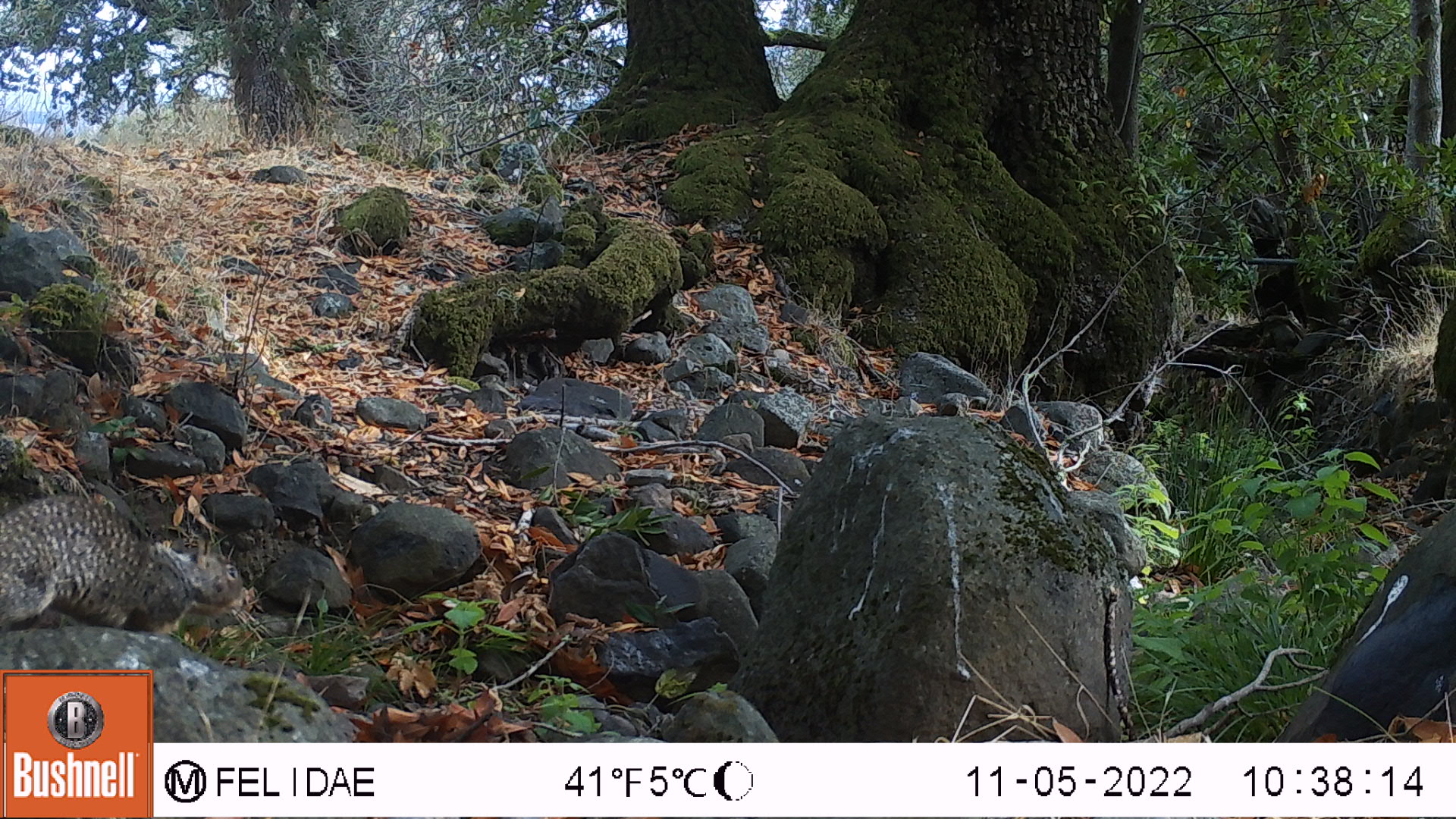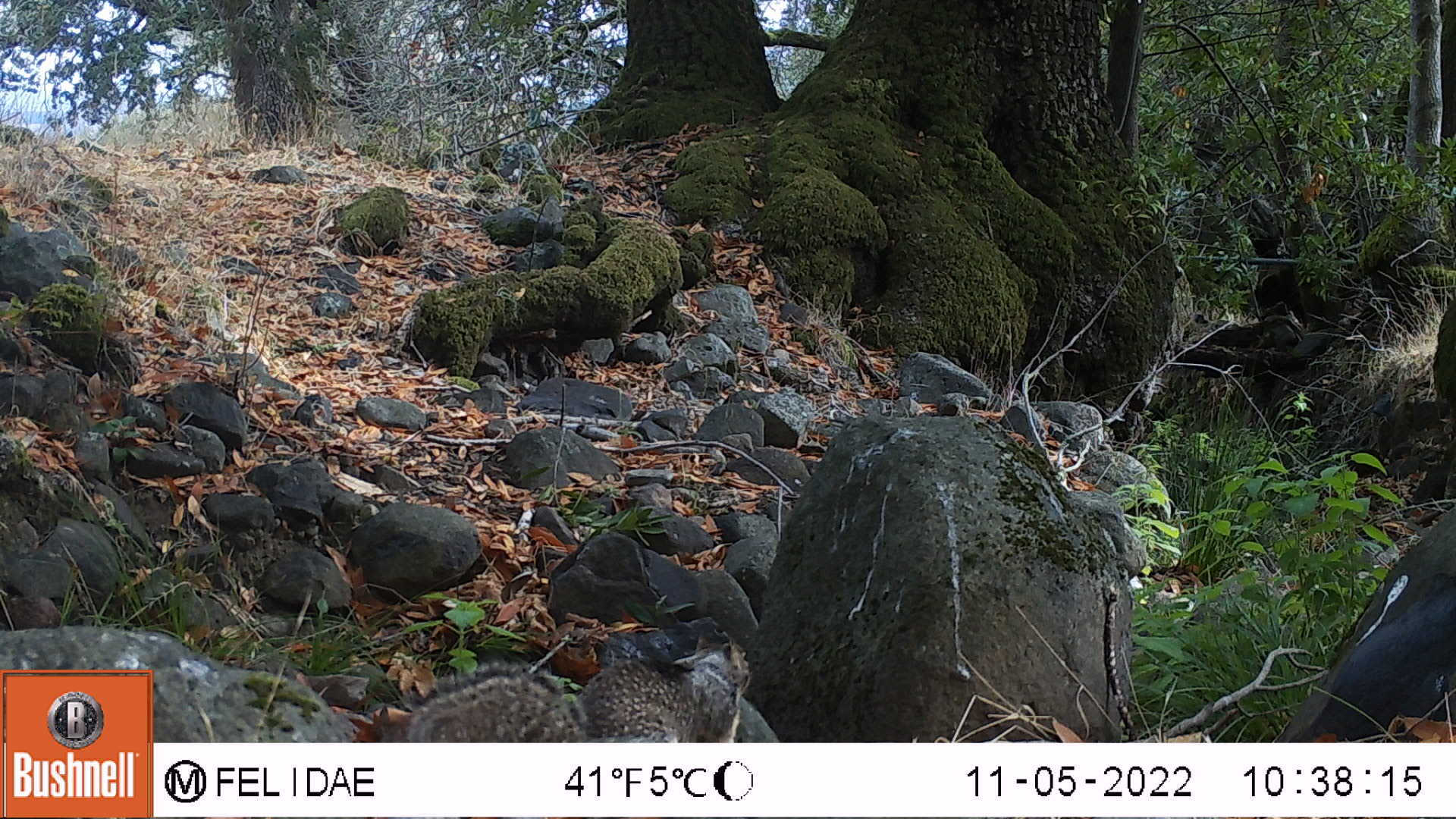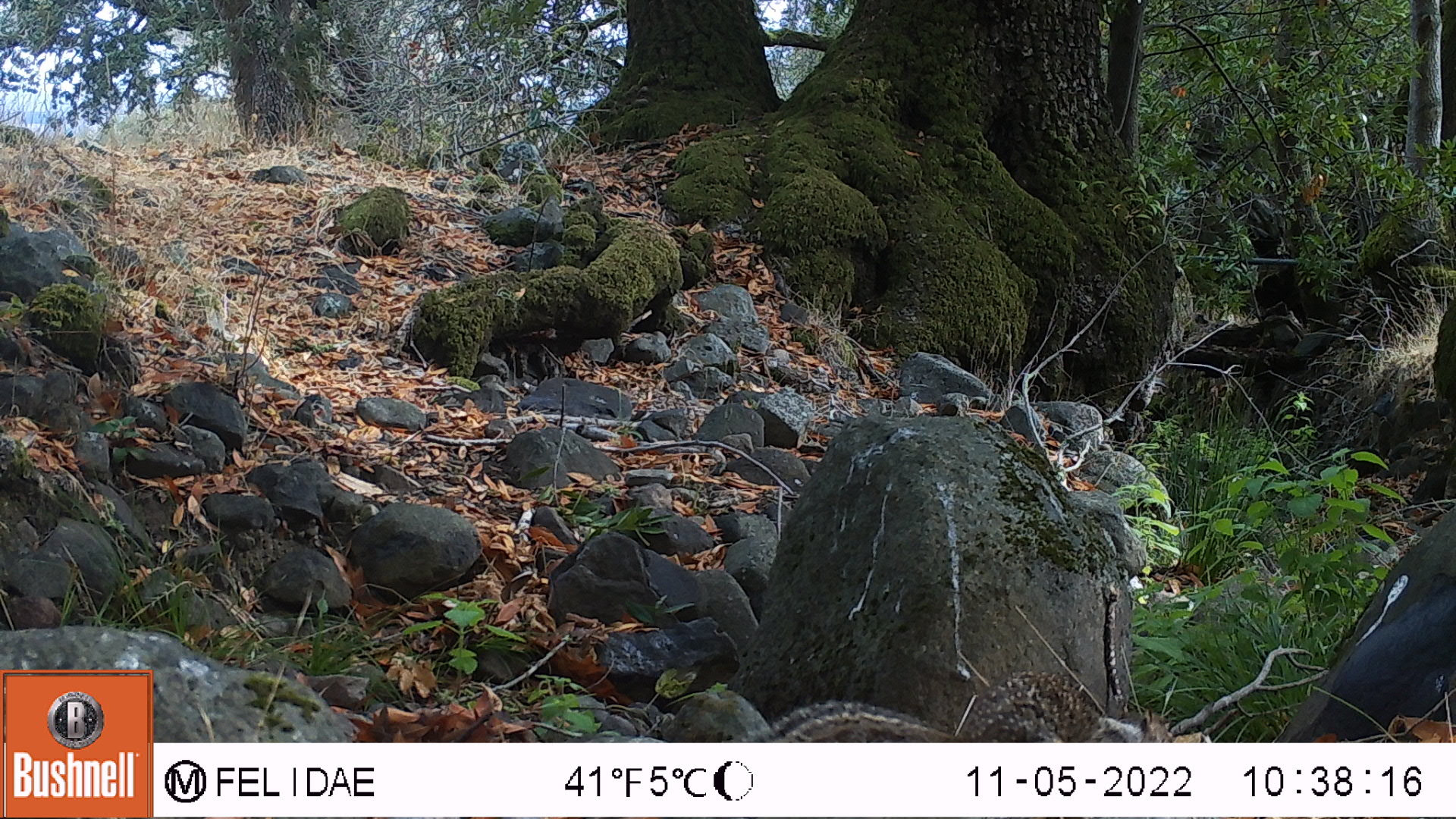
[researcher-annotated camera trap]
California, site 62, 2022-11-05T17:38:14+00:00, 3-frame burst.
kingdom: Animalia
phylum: Chordata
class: Mammalia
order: Rodentia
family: Sciuridae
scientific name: Sciuridae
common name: squirrel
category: unknown squirrel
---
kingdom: Animalia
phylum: Chordata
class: Mammalia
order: Rodentia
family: Sciuridae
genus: Sciurus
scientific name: Sciurus carolinensis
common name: eastern gray squirrel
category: eastern grey squirrel